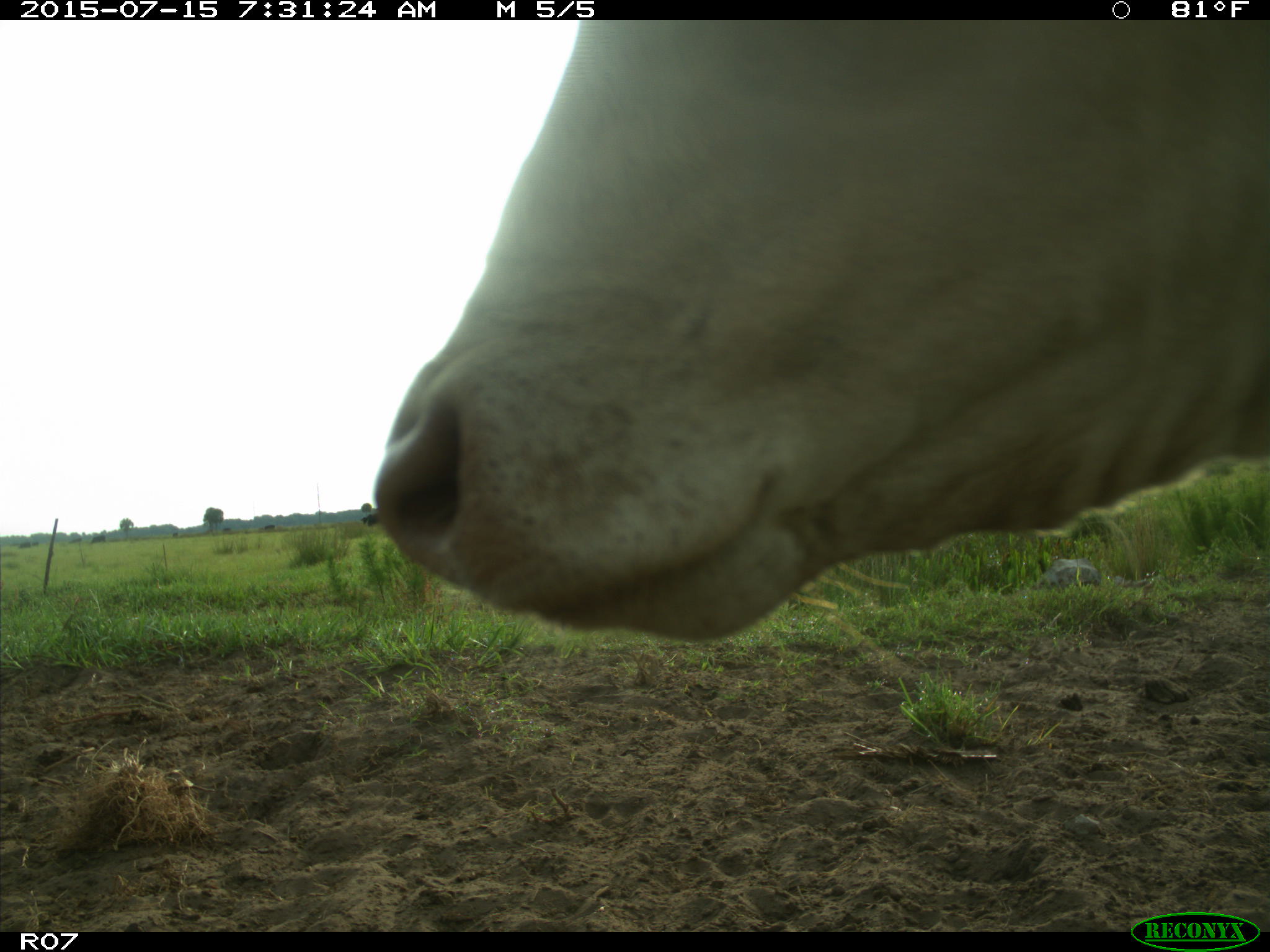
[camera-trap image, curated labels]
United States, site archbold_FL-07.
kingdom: Animalia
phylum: Chordata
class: Mammalia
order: Artiodactyla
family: Bovidae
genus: Bos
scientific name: Bos taurus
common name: domestic cow